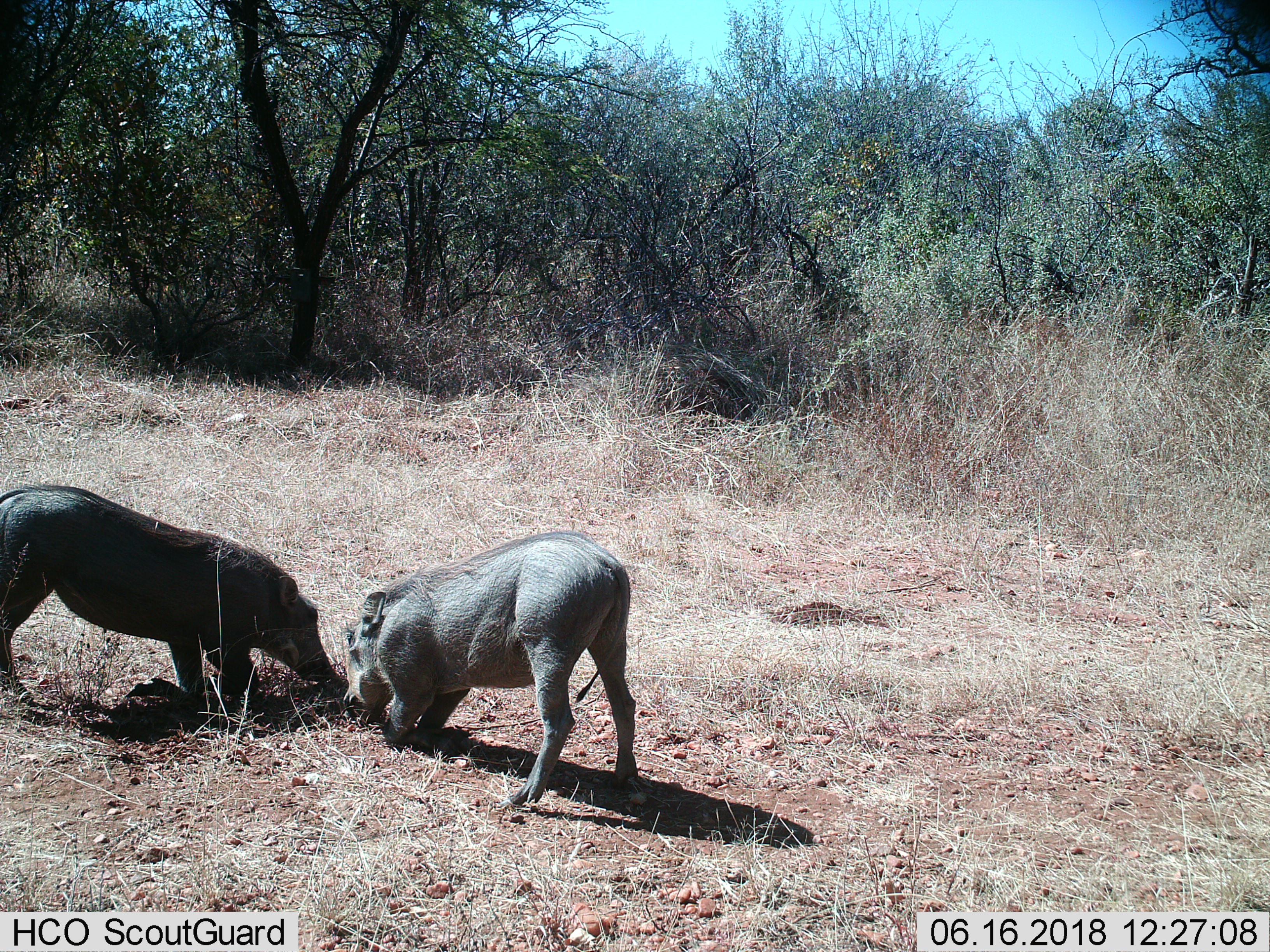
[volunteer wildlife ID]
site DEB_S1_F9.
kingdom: Animalia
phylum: Chordata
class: Mammalia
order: Artiodactyla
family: Suidae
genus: Phacochoerus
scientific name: Phacochoerus africanus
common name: warthog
Warthog (Phacochoerus africanus), count 2. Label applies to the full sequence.